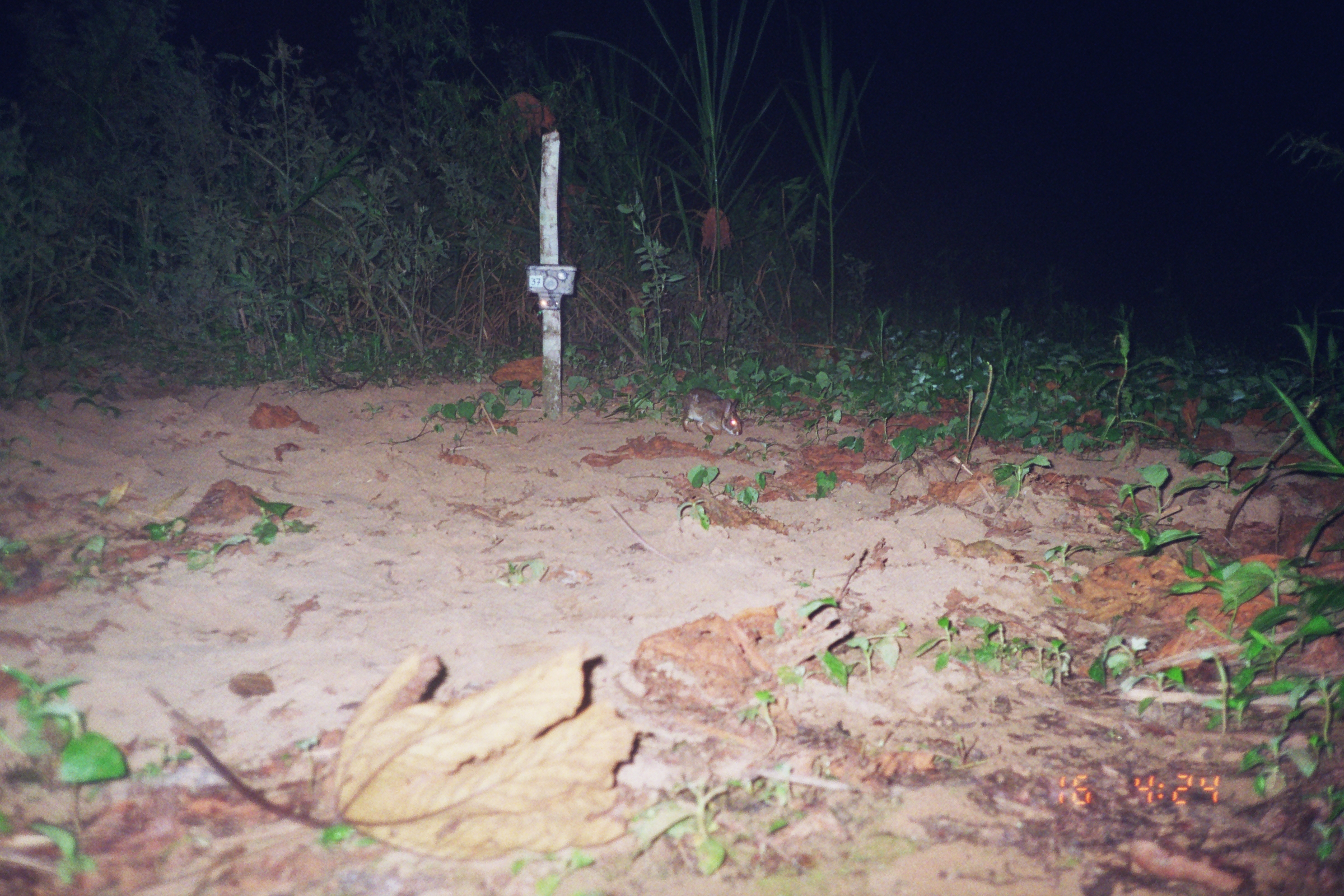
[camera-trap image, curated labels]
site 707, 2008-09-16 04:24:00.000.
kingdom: Animalia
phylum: Chordata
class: Mammalia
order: Lagomorpha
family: Leporidae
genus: Sylvilagus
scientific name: Sylvilagus brasiliensis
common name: tapeti